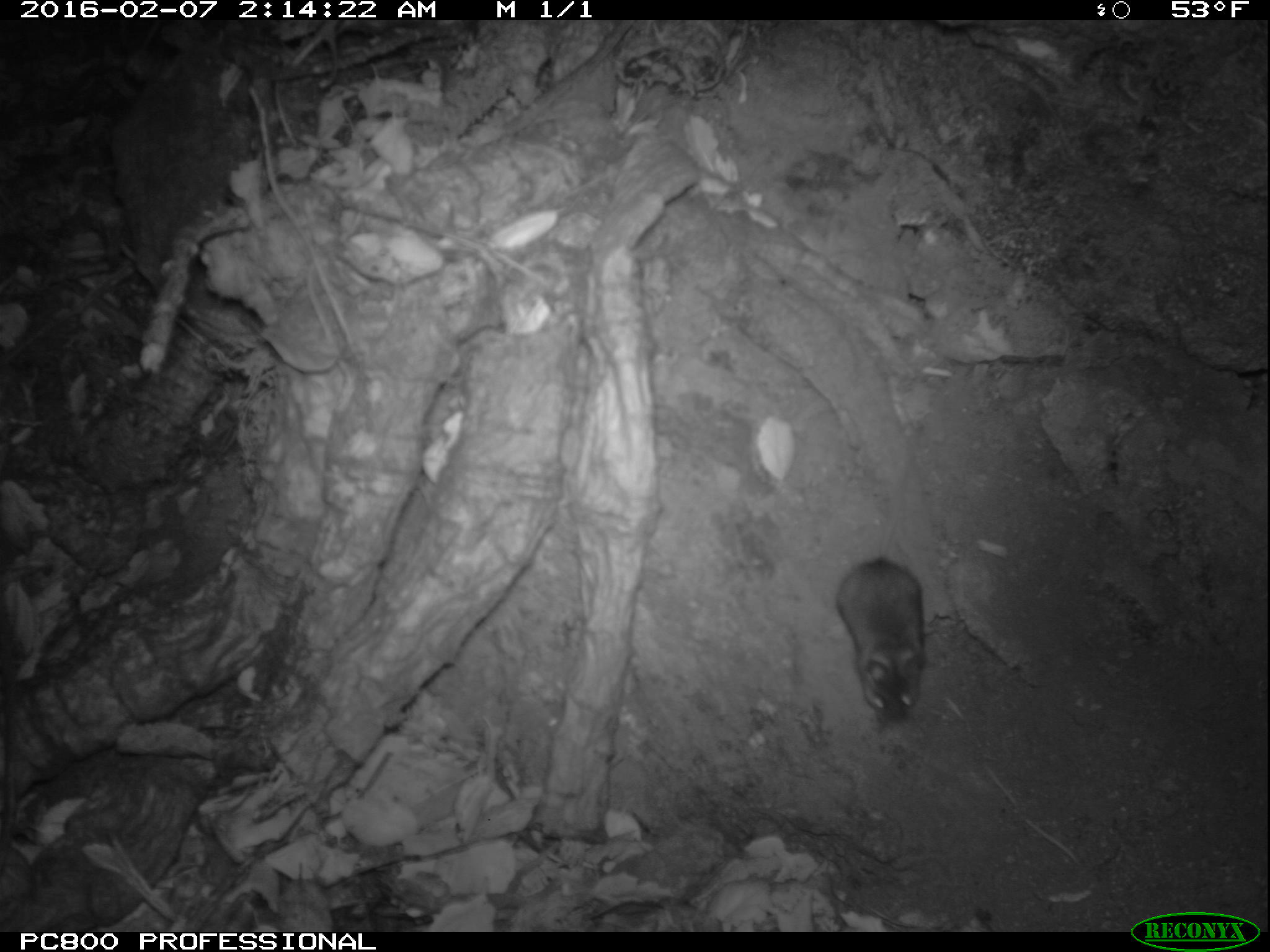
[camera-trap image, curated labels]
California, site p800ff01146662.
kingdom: Animalia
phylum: Chordata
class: Mammalia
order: Rodentia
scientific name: Rodentia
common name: rodent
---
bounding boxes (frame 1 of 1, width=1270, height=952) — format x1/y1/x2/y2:
rodent: 837/447/926/725